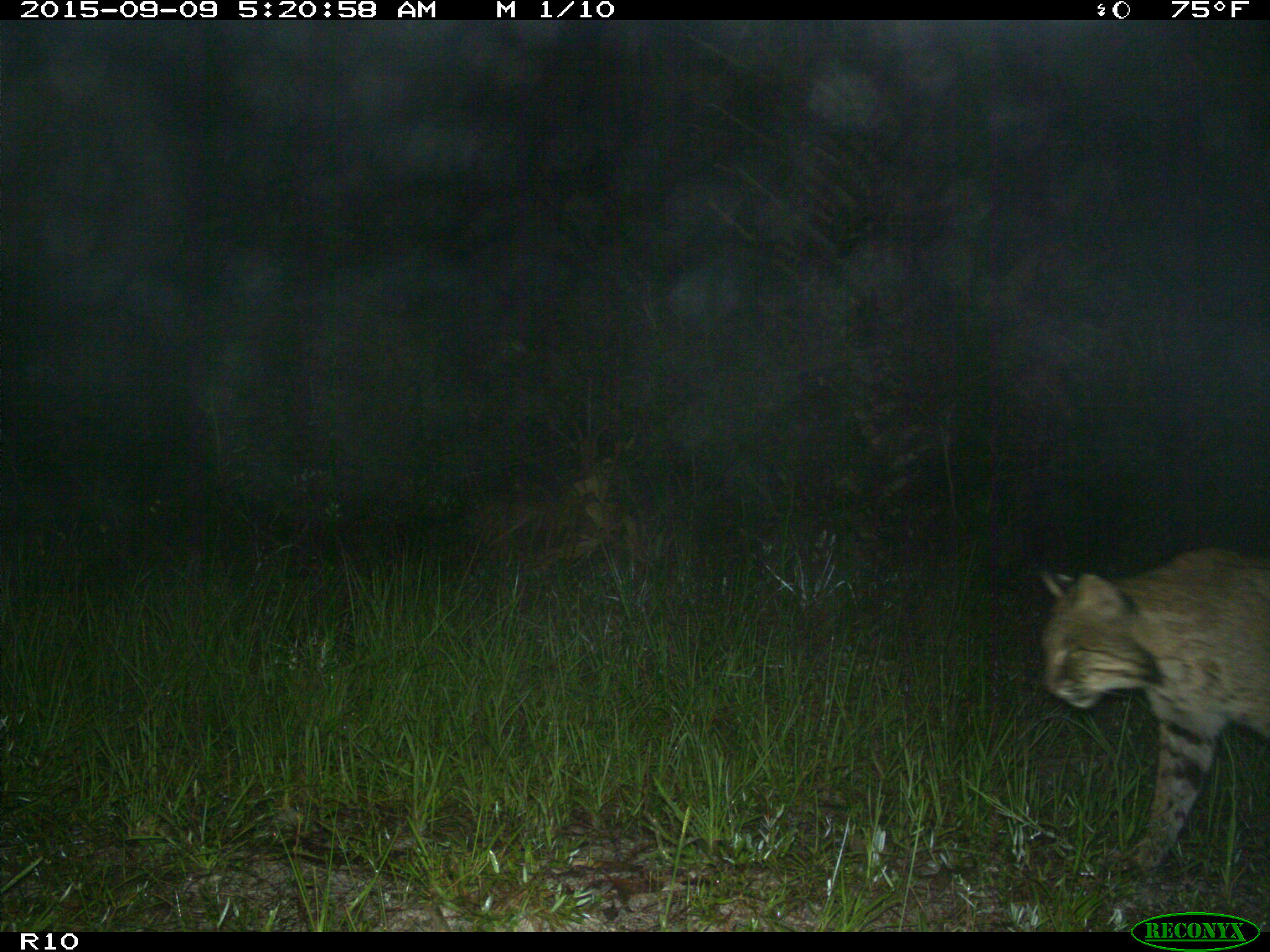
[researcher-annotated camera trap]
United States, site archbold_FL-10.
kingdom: Animalia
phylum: Chordata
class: Mammalia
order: Carnivora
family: Felidae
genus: Lynx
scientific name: Lynx rufus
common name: bobcat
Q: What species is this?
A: Lynx rufus (bobcat).